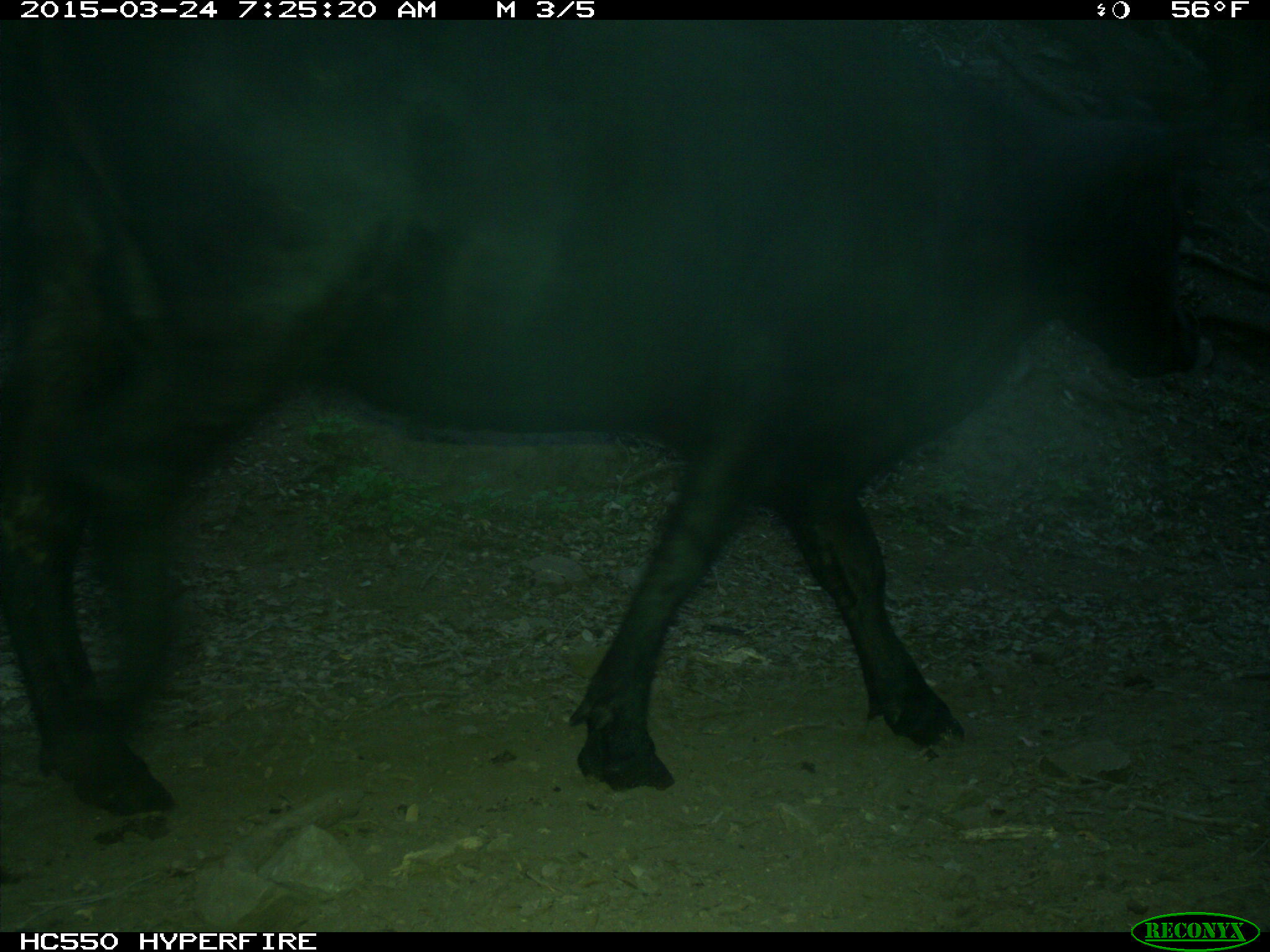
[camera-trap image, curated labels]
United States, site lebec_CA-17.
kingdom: Animalia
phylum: Chordata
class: Mammalia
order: Artiodactyla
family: Bovidae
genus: Bos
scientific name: Bos taurus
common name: domestic cow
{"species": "Bos taurus (domestic cow)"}